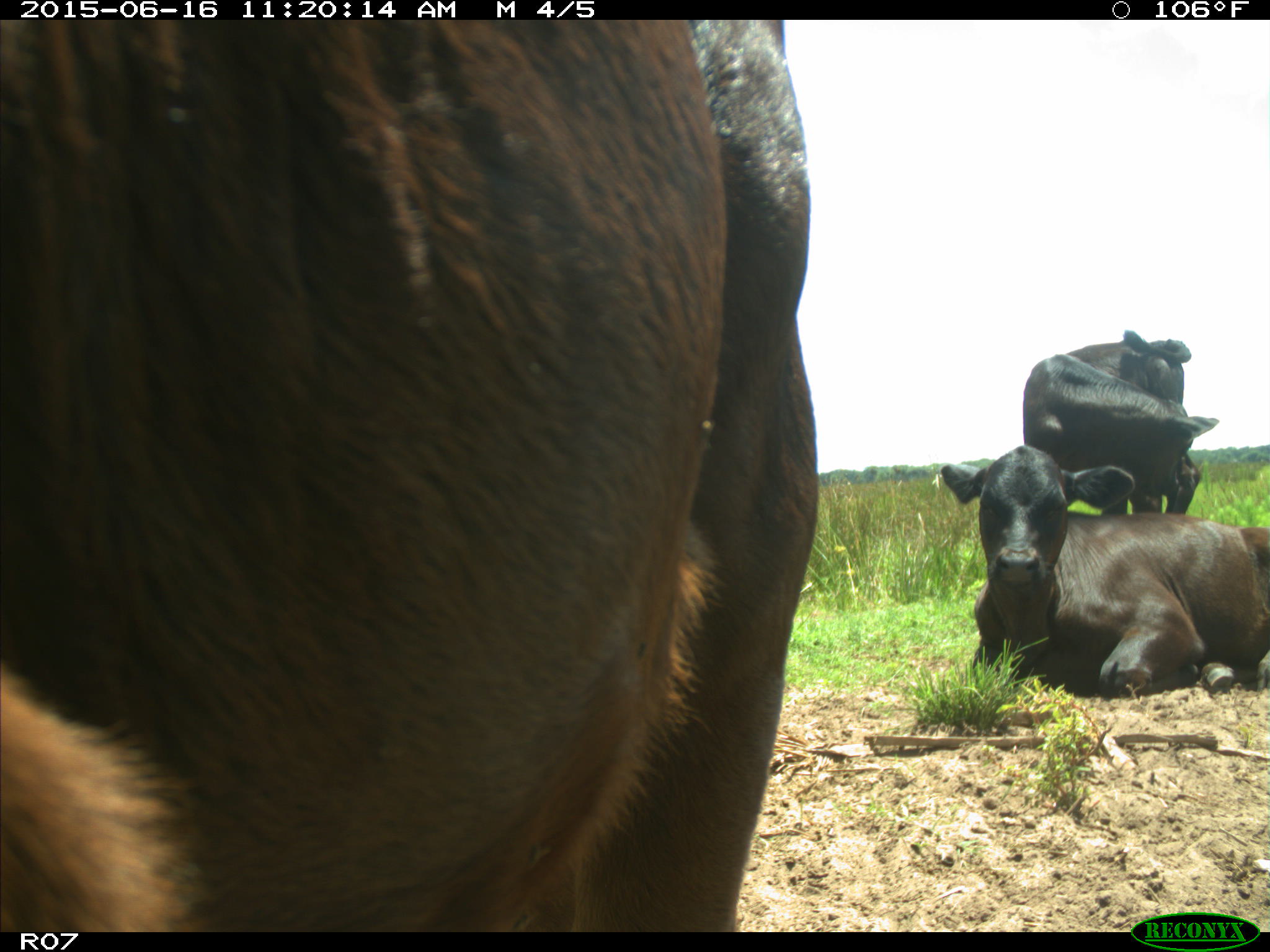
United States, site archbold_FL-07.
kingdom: Animalia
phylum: Chordata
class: Mammalia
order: Artiodactyla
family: Bovidae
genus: Bos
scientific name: Bos taurus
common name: domestic cow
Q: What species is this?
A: Bos taurus (domestic cow).